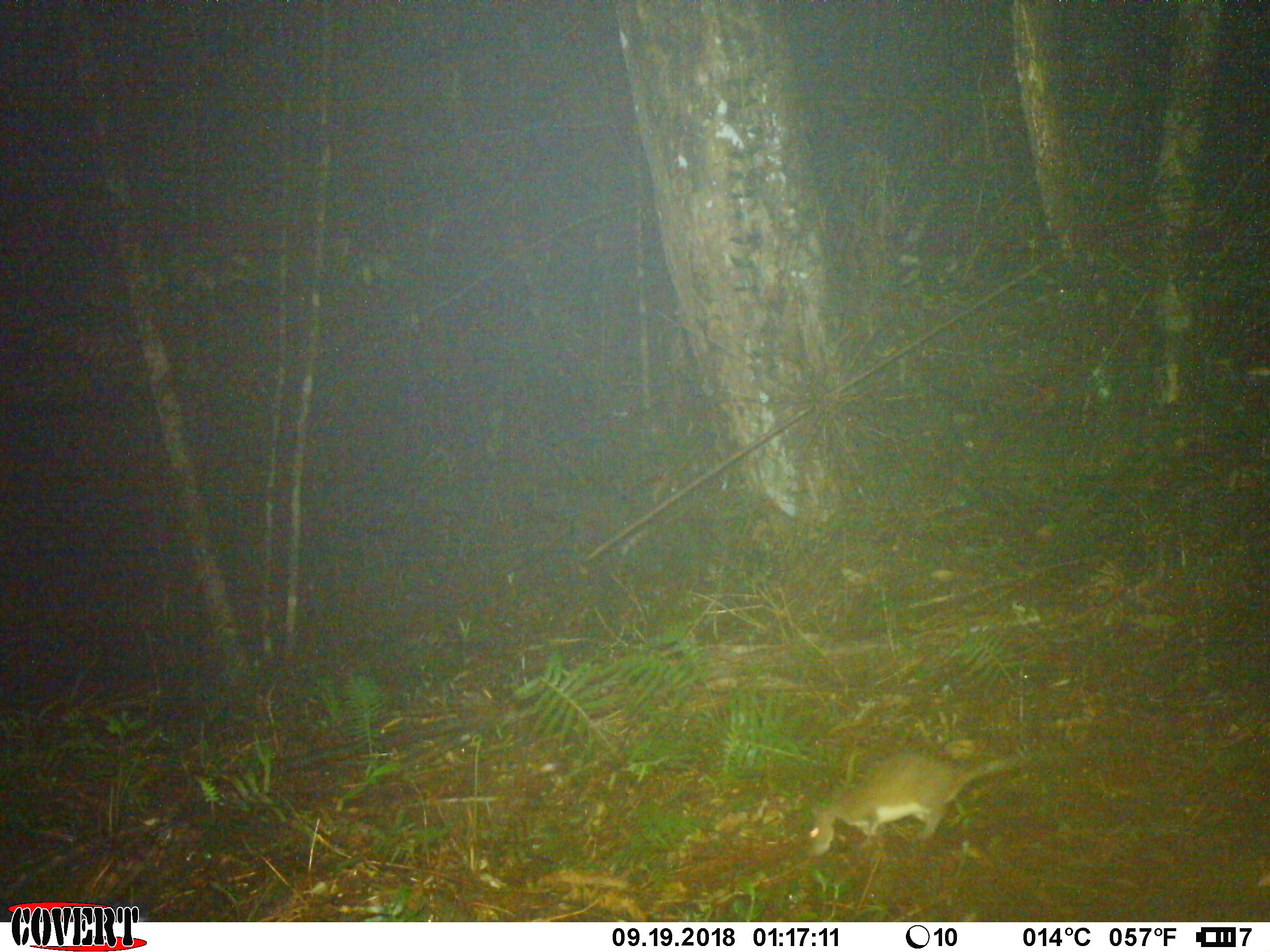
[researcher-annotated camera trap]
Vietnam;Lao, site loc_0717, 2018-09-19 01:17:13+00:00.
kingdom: Animalia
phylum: Chordata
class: Mammalia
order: Rodentia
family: Muridae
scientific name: Muridae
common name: old-world mice and rats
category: unidentified murid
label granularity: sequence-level